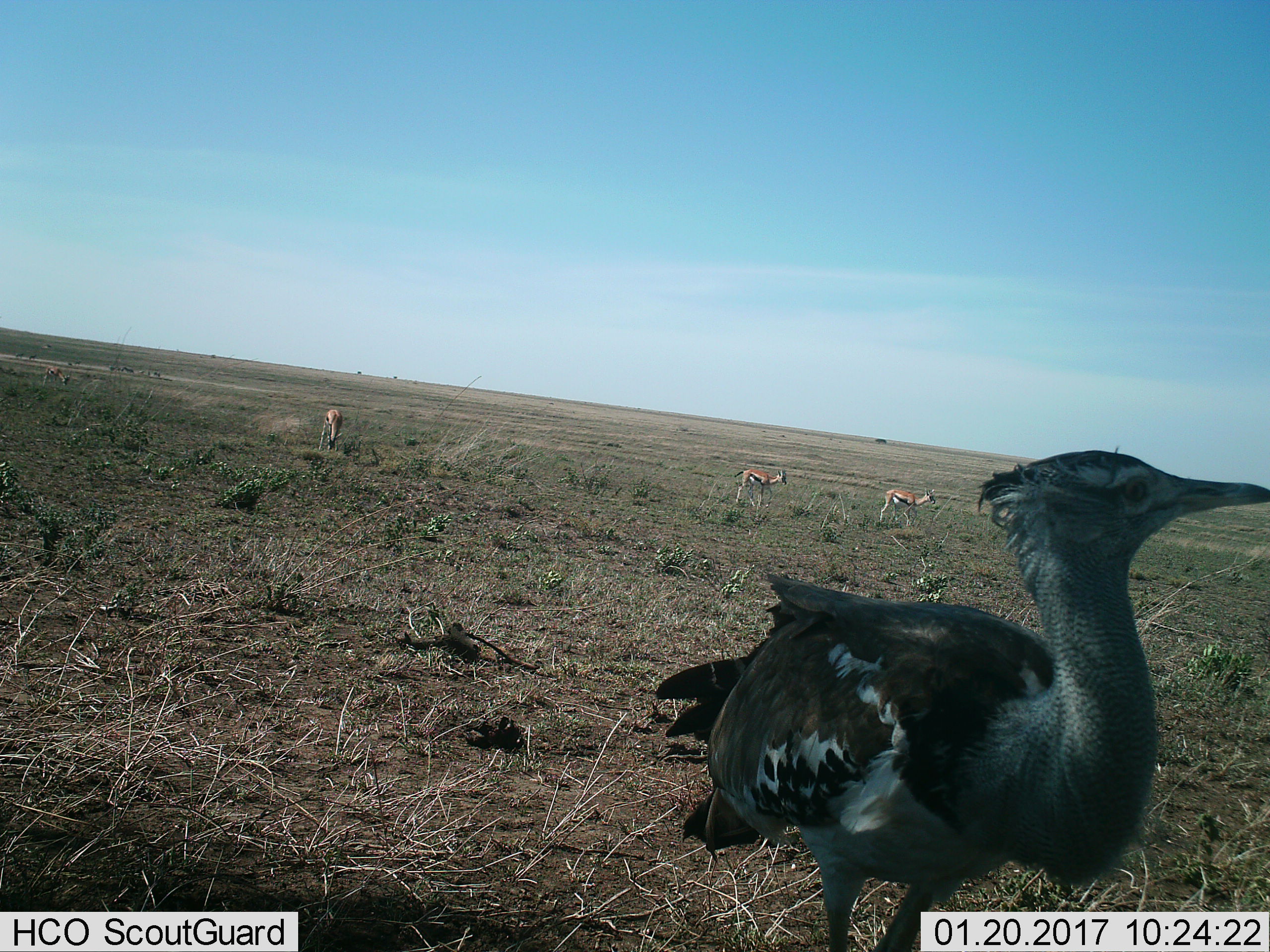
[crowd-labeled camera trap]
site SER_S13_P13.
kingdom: Animalia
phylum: Chordata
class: Aves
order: Otidiformes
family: Otididae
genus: Ardeotis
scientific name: Ardeotis kori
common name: kori bustard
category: bustardkori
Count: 1.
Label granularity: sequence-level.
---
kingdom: Animalia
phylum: Chordata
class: Mammalia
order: Artiodactyla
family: Bovidae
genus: Eudorcas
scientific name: Eudorcas thomsonii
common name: thomson's gazelle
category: gazellethomsons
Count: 3.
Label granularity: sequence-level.